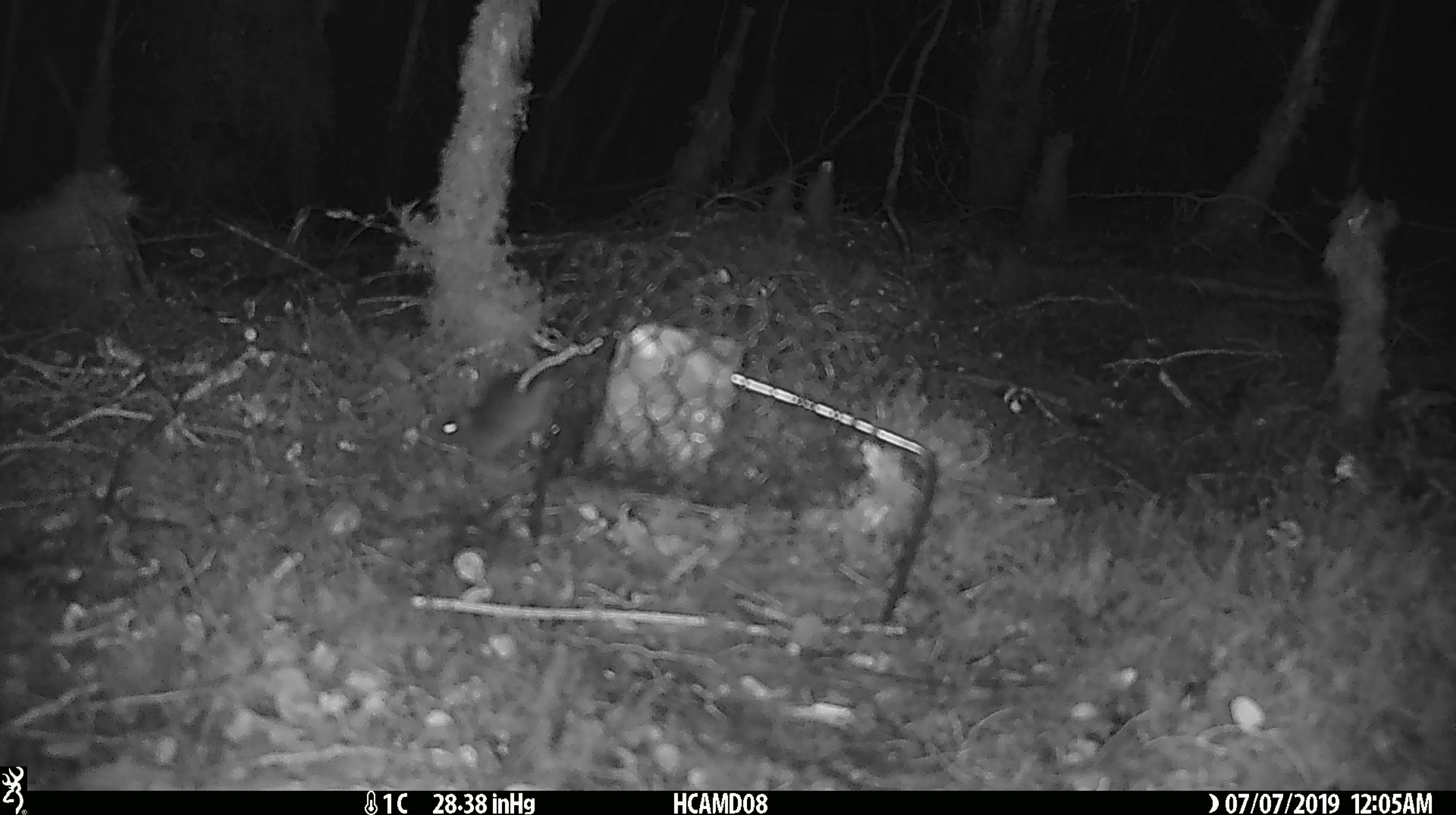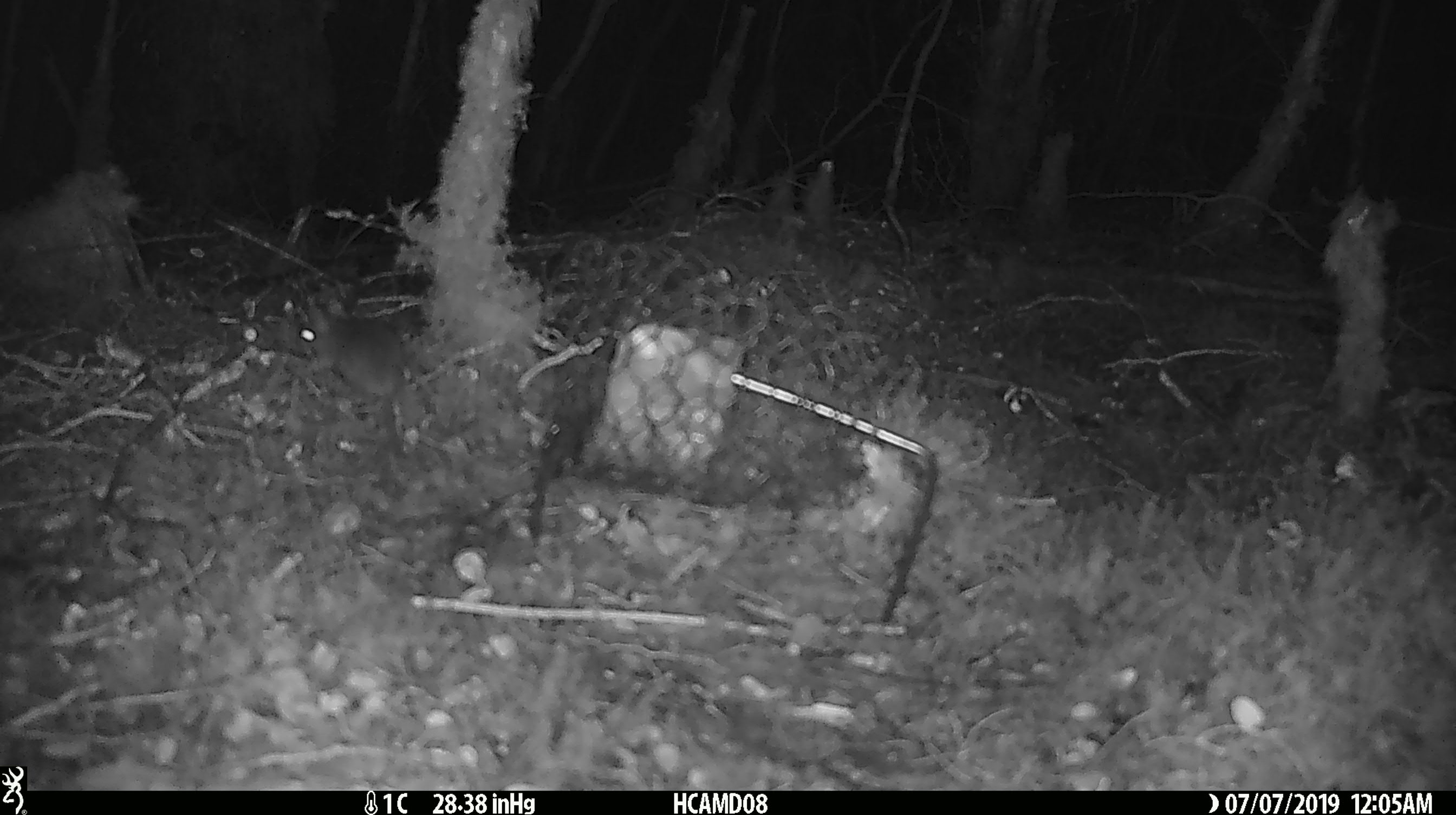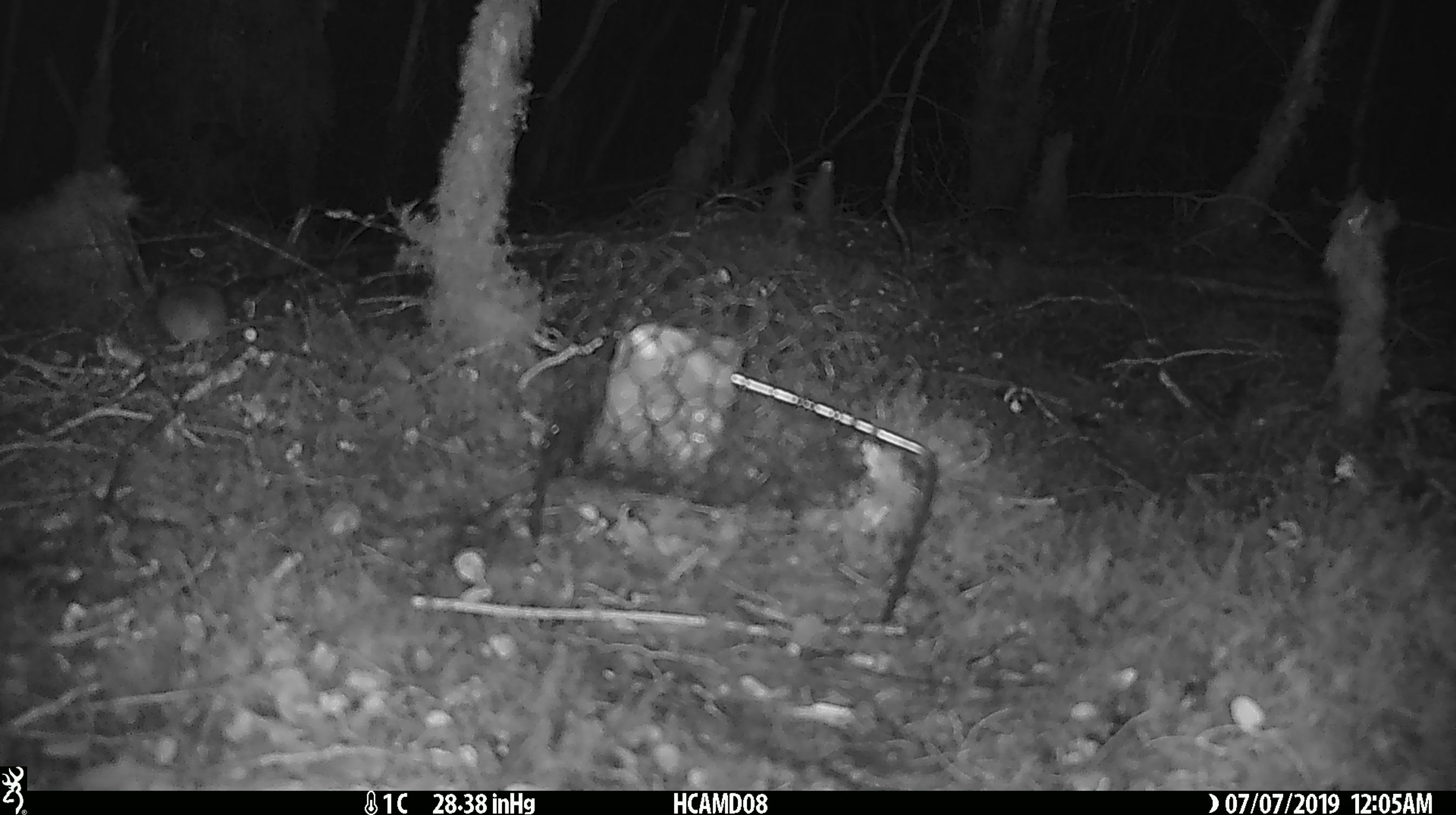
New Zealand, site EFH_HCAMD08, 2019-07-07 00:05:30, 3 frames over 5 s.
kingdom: Animalia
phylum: Chordata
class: Mammalia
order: Rodentia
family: Muridae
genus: Mus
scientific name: Mus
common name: mouse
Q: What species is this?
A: Mouse (Mus).